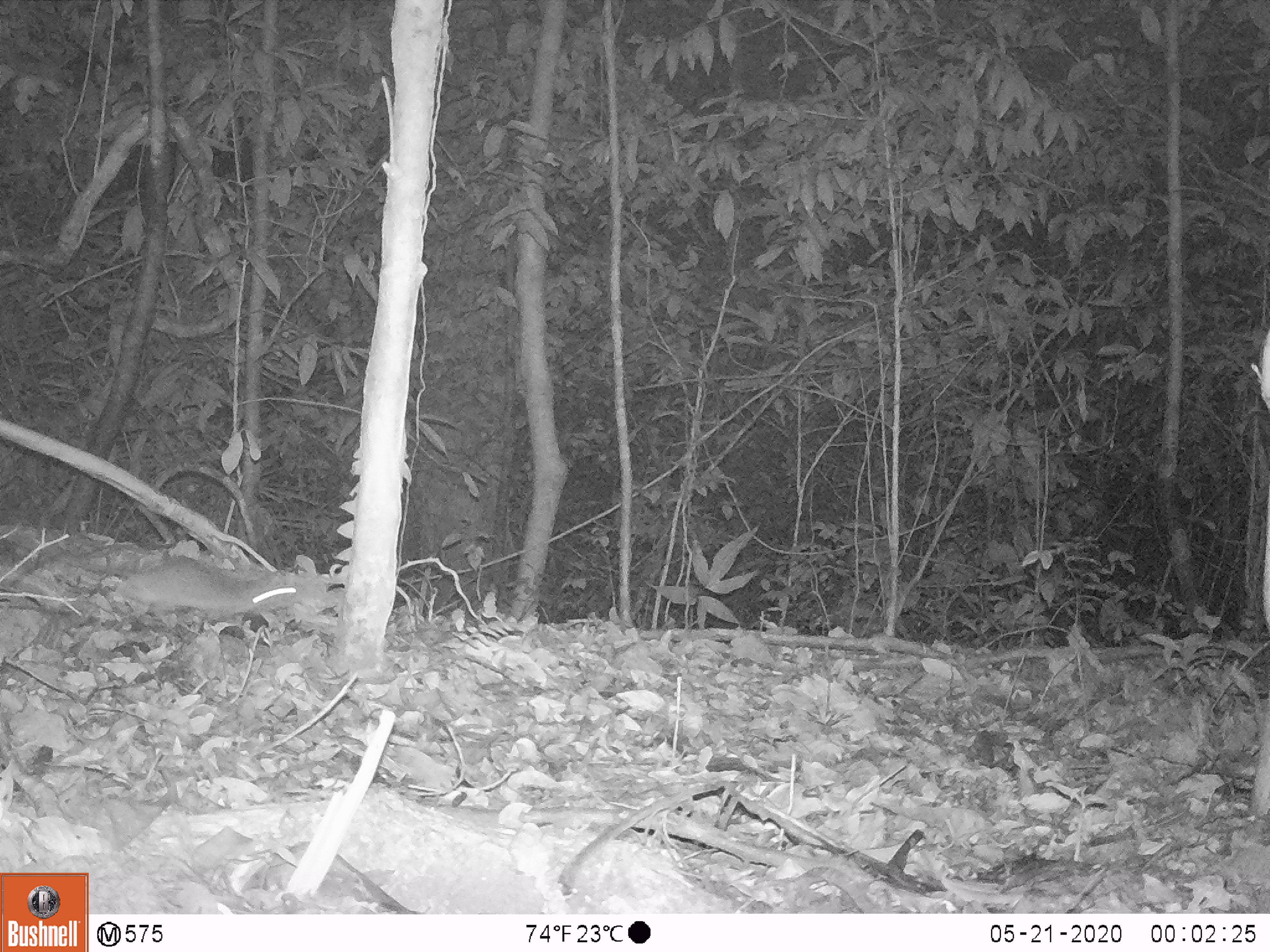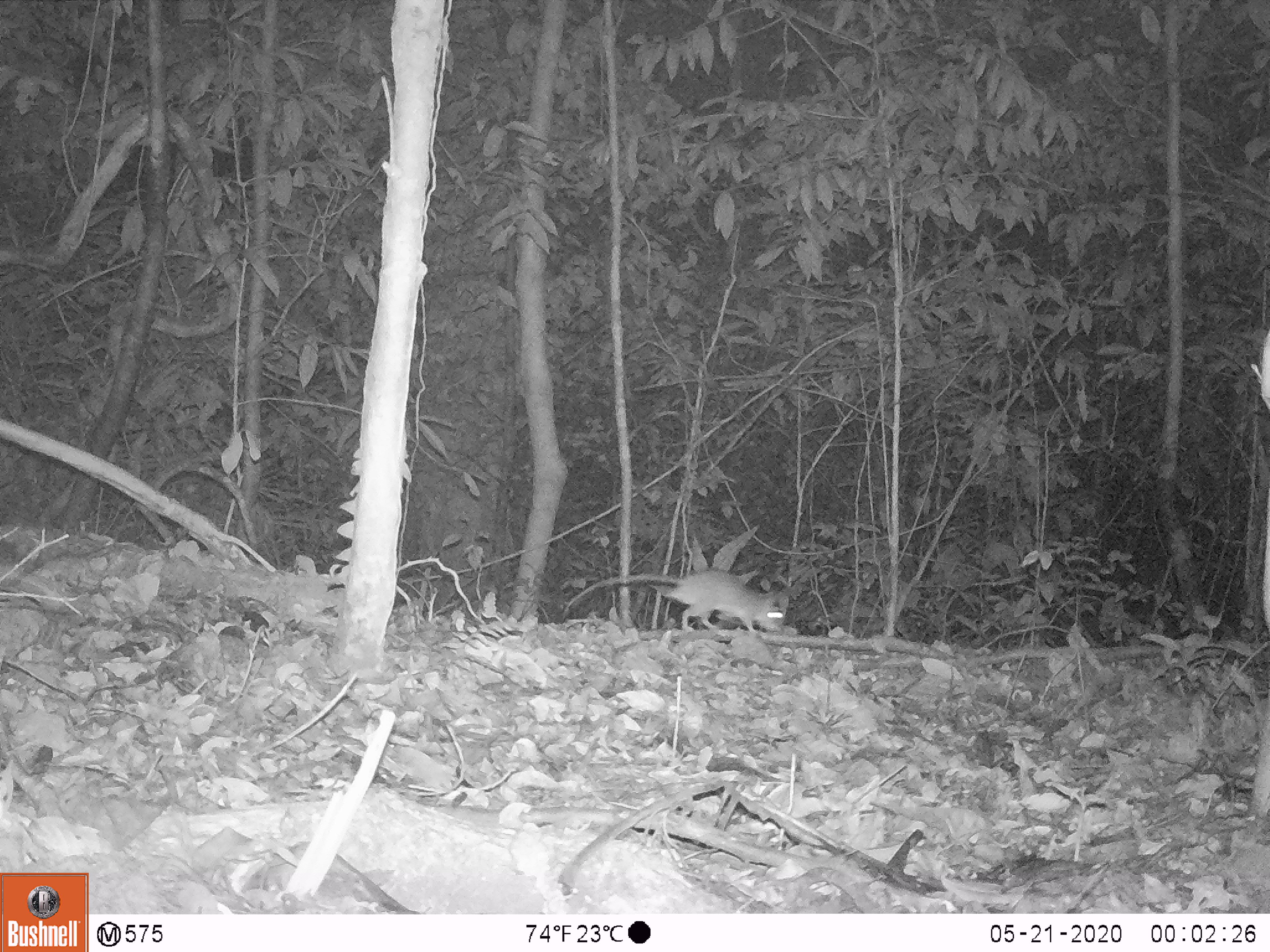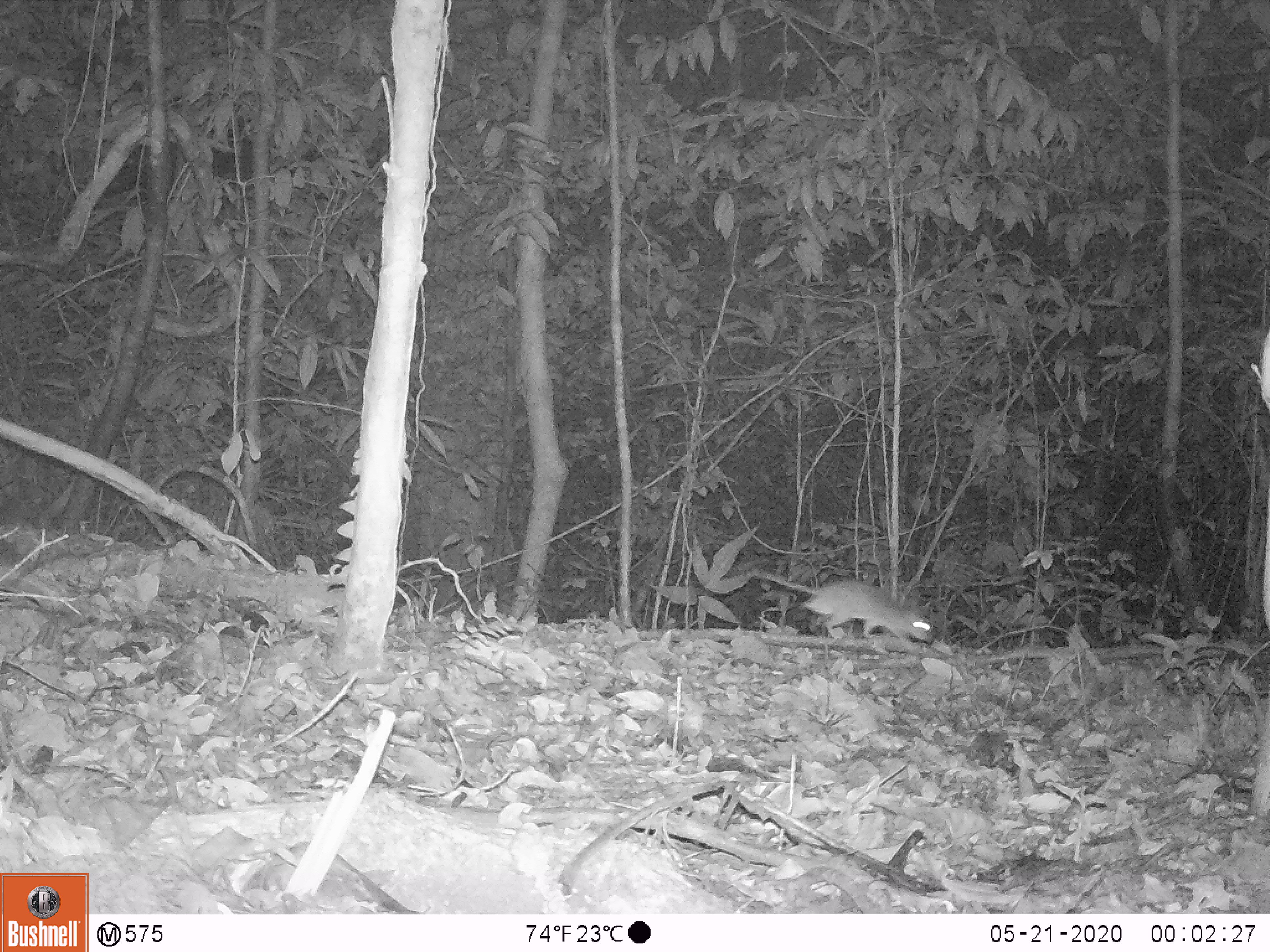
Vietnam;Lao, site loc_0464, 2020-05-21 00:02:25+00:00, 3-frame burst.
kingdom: Animalia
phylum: Chordata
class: Mammalia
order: Rodentia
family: Muridae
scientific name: Muridae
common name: old-world mice and rats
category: unidentified murid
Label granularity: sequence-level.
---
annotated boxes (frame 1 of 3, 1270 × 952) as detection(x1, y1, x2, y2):
unidentified murid: detection(5, 536, 300, 631)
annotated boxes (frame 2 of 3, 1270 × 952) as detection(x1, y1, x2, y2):
unidentified murid: detection(561, 567, 789, 632)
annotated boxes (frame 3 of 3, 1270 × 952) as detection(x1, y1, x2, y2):
unidentified murid: detection(745, 567, 934, 645)